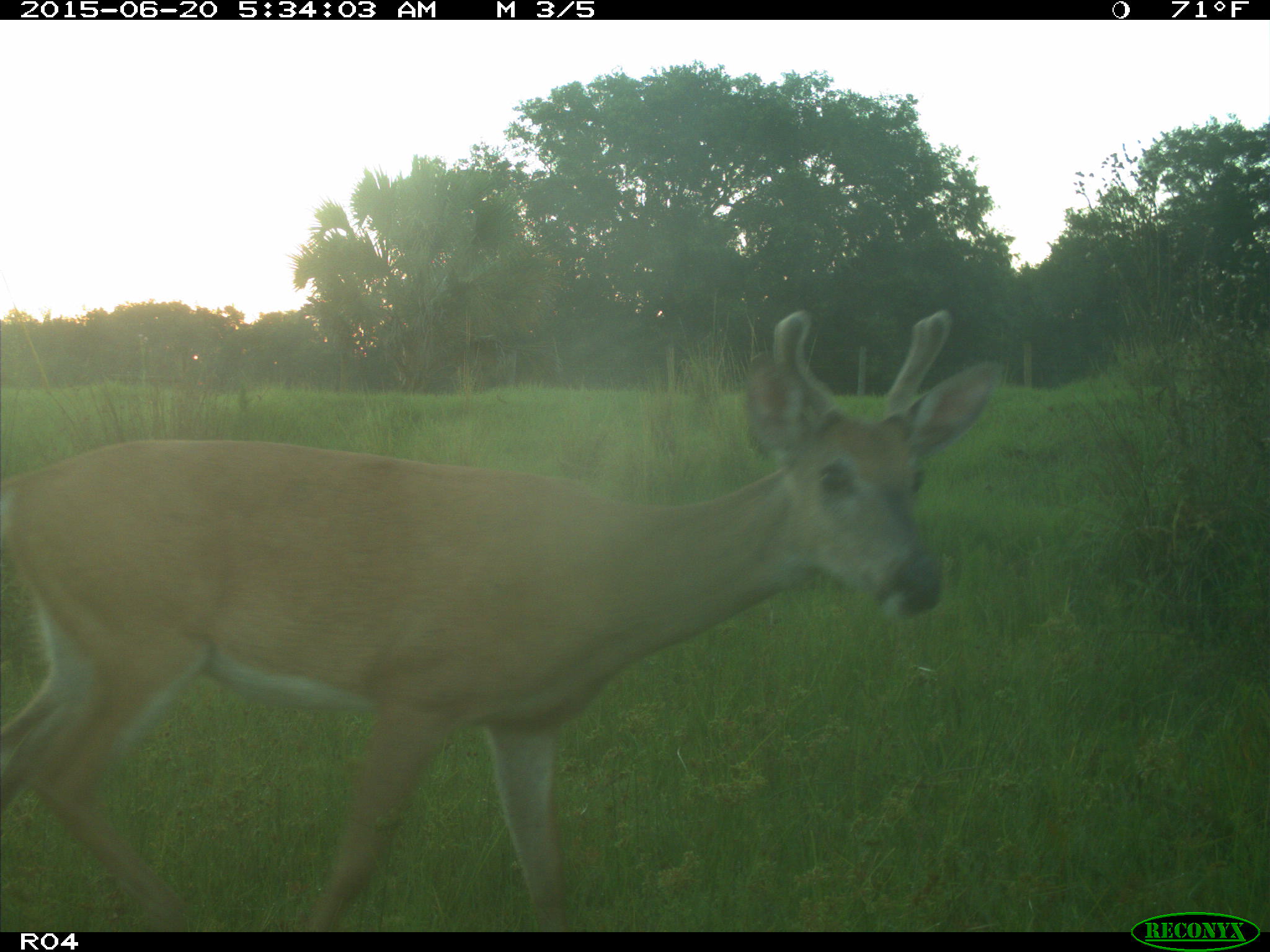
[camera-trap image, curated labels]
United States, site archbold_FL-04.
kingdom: Animalia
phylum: Chordata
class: Mammalia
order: Artiodactyla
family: Cervidae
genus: Odocoileus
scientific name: Odocoileus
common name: deer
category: unidentified deer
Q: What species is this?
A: Unidentified deer (deer) (Odocoileus).